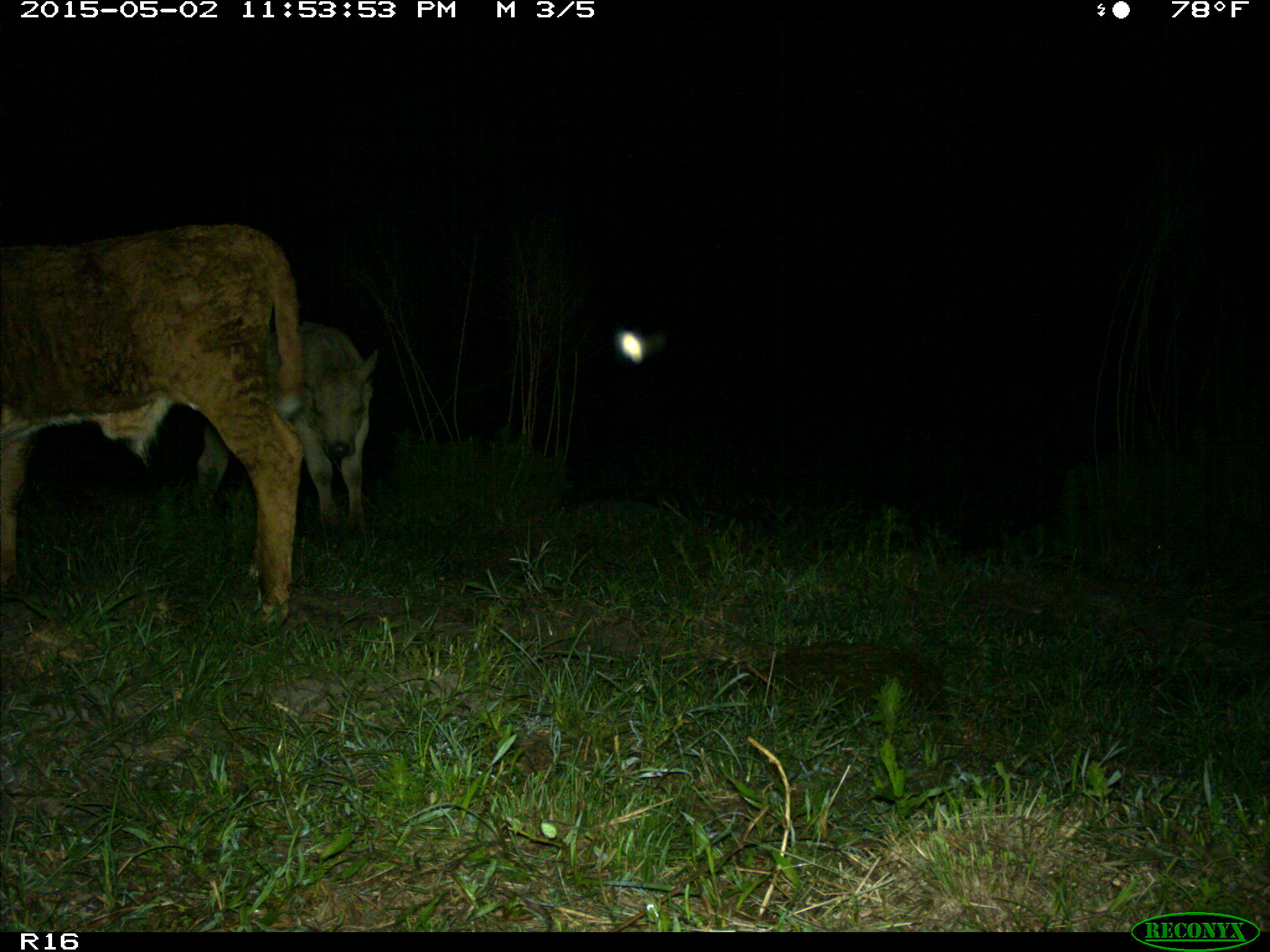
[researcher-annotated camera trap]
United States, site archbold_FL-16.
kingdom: Animalia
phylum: Chordata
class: Mammalia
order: Artiodactyla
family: Bovidae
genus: Bos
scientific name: Bos taurus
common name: domestic cow